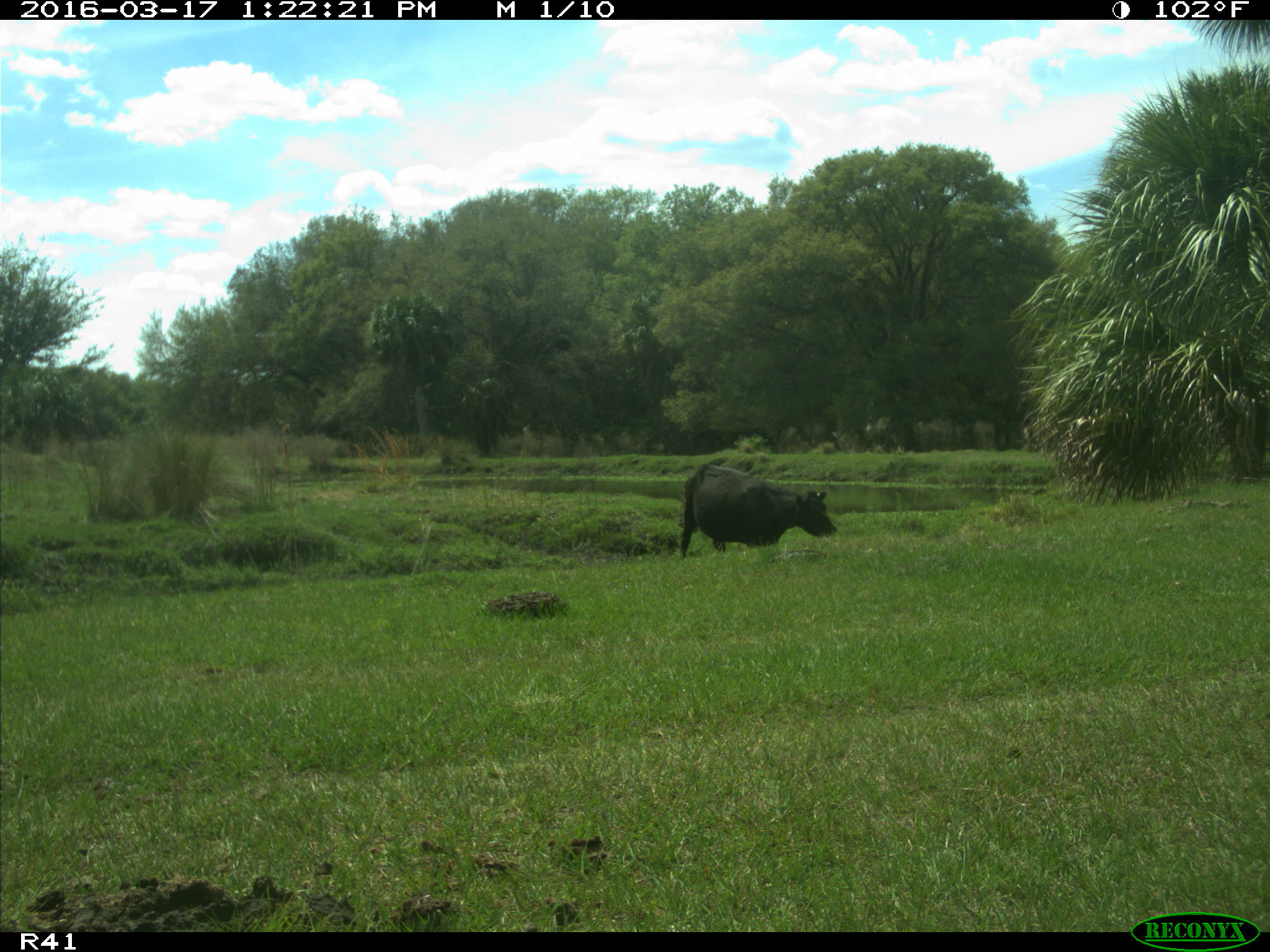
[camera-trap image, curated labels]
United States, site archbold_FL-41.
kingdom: Animalia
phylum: Chordata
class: Mammalia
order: Artiodactyla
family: Bovidae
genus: Bos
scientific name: Bos taurus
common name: domestic cow